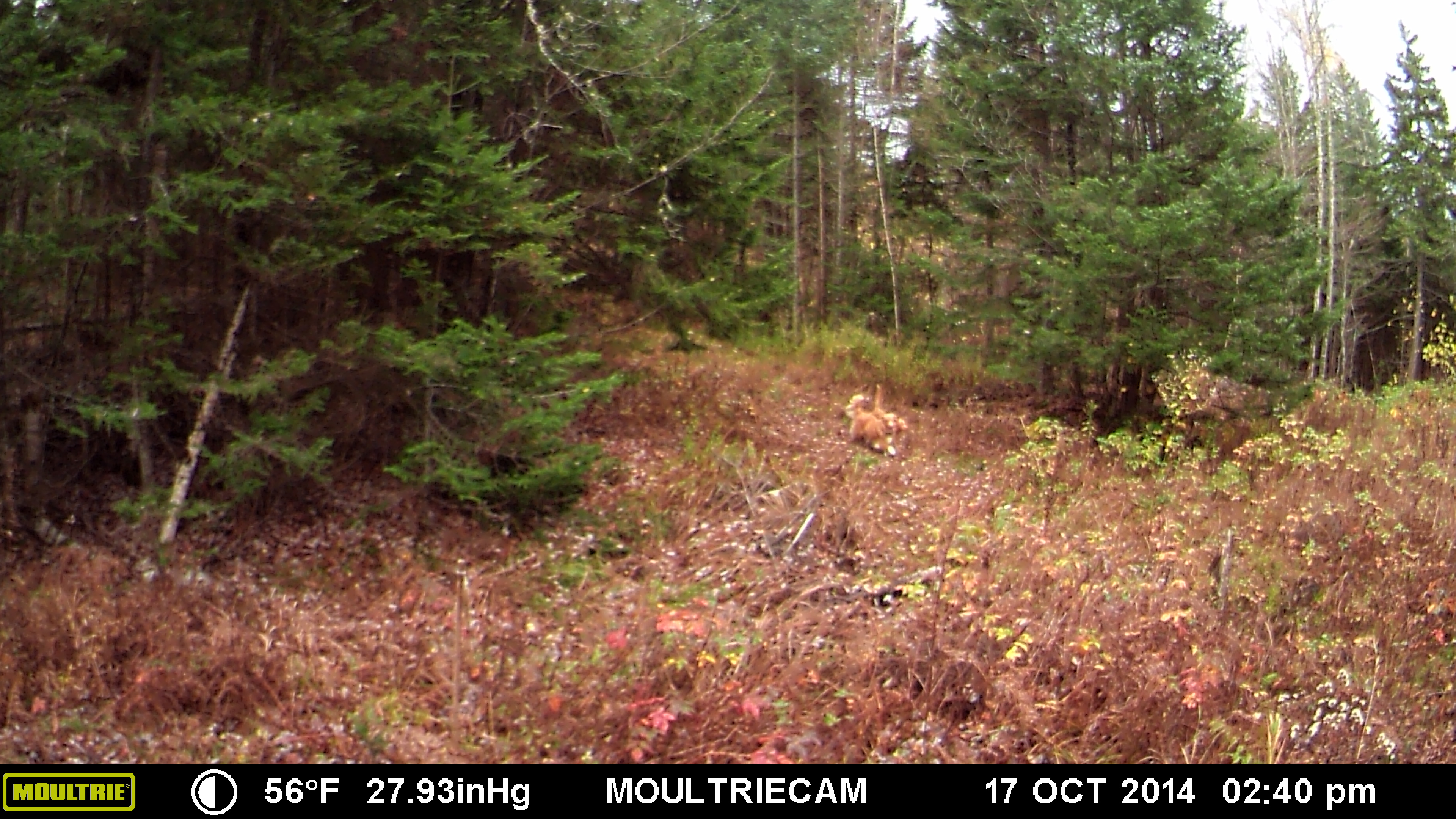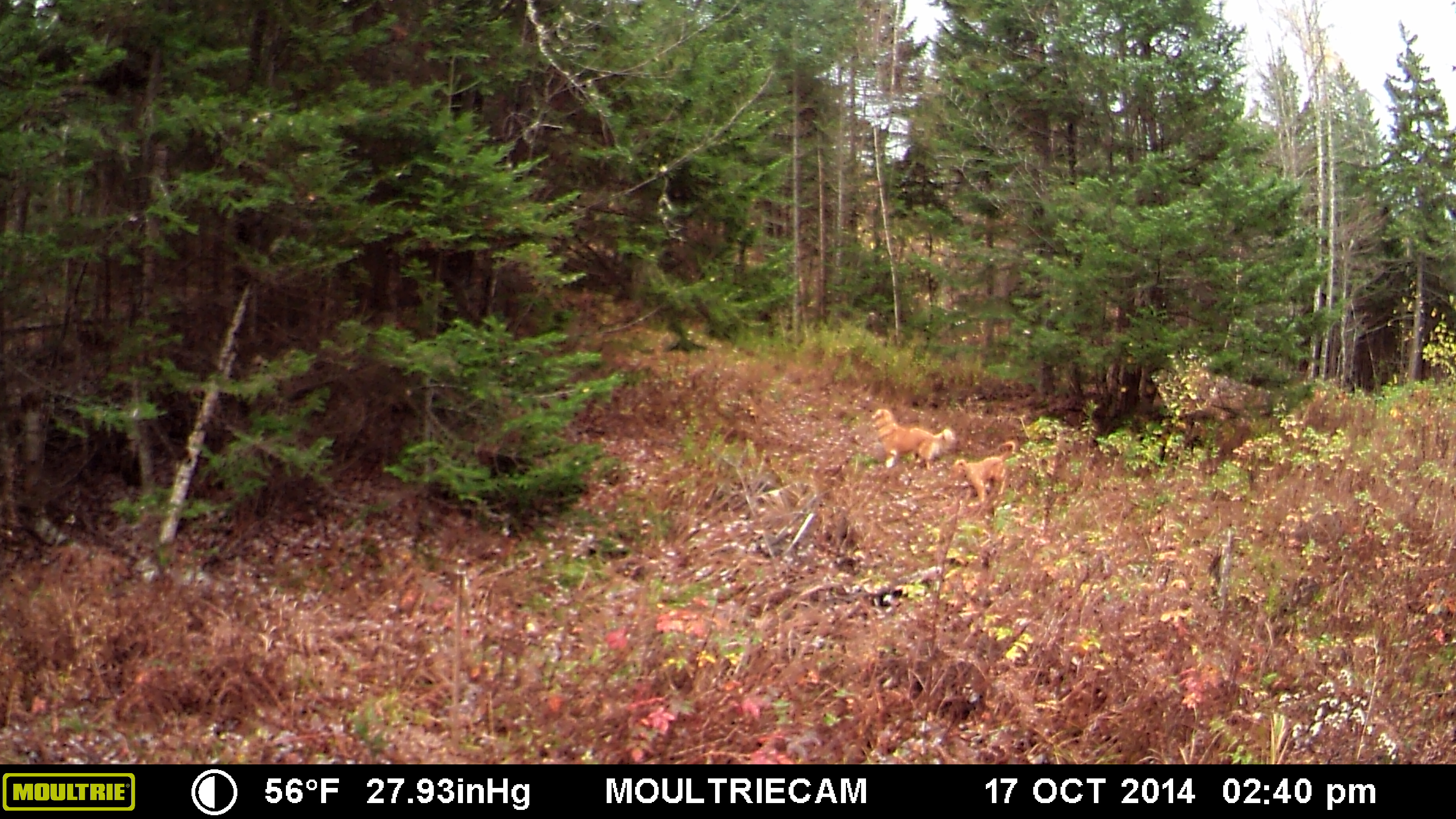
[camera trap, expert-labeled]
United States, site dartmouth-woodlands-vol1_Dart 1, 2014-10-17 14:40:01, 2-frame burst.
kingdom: Animalia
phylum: Chordata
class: Mammalia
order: Carnivora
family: Canidae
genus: Canis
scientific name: Canis familiaris familiaris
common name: domestic dog